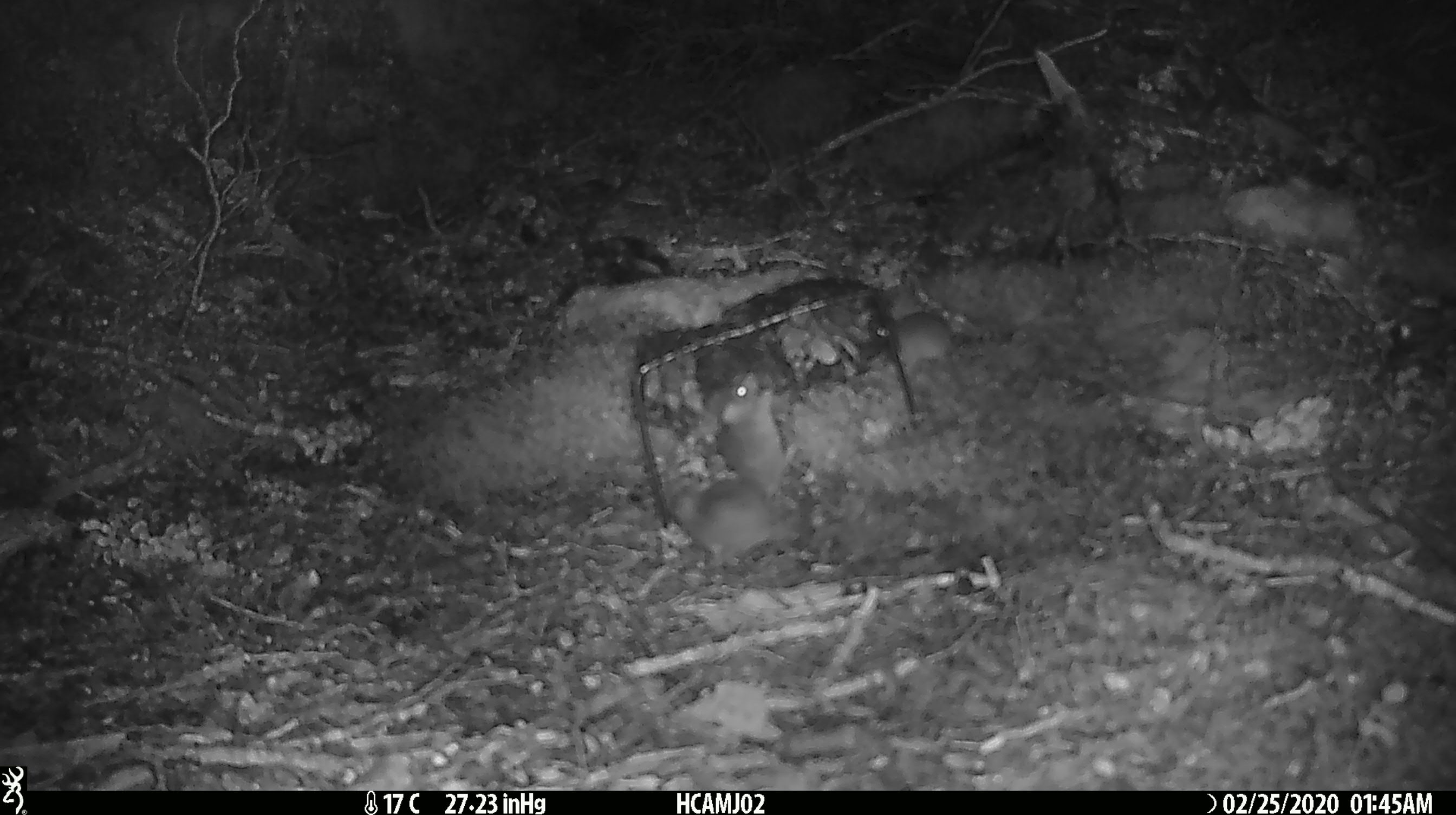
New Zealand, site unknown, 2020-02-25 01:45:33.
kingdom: Animalia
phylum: Chordata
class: Mammalia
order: Rodentia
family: Muridae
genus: Mus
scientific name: Mus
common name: mouse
Mouse (Mus).